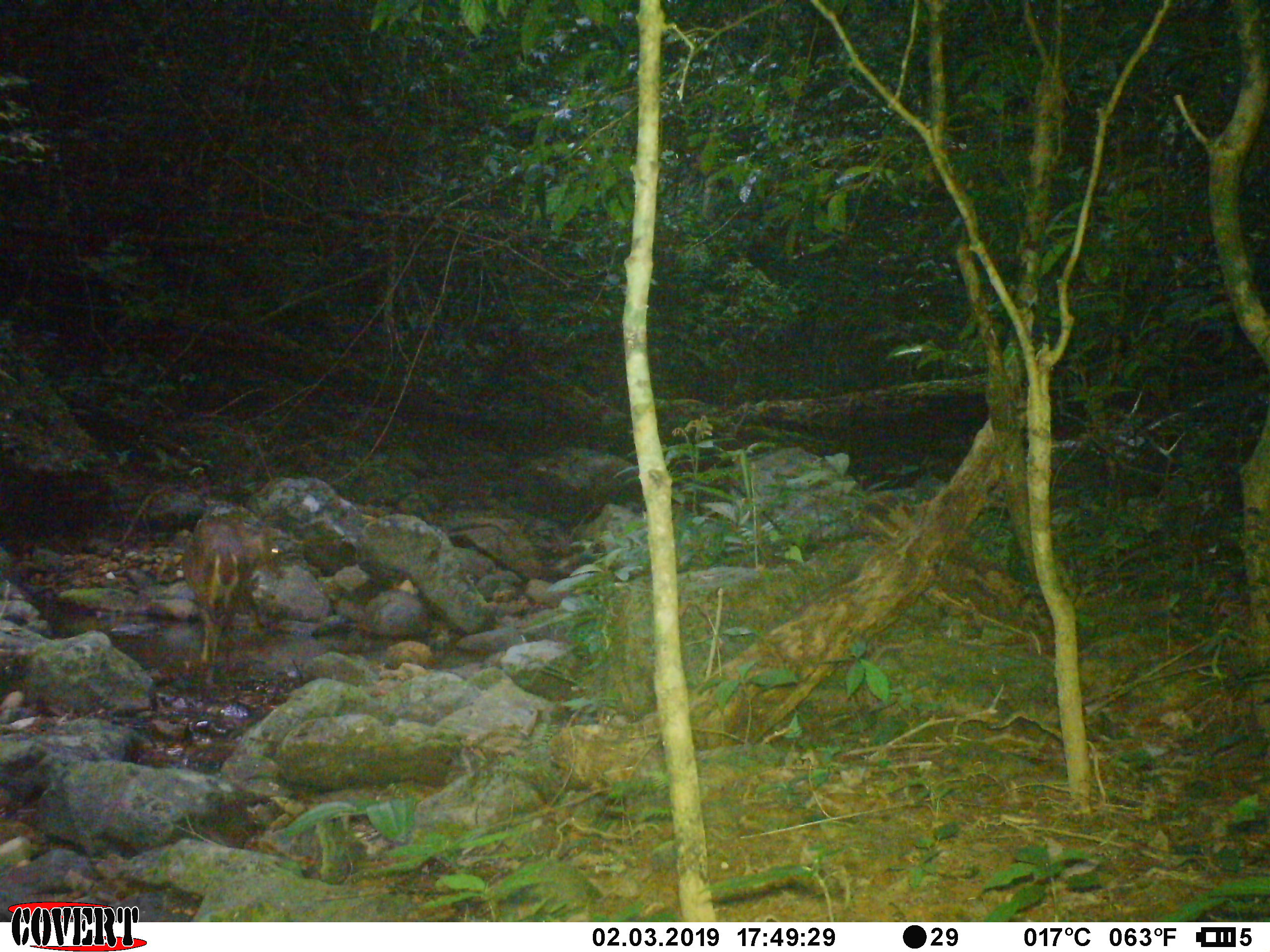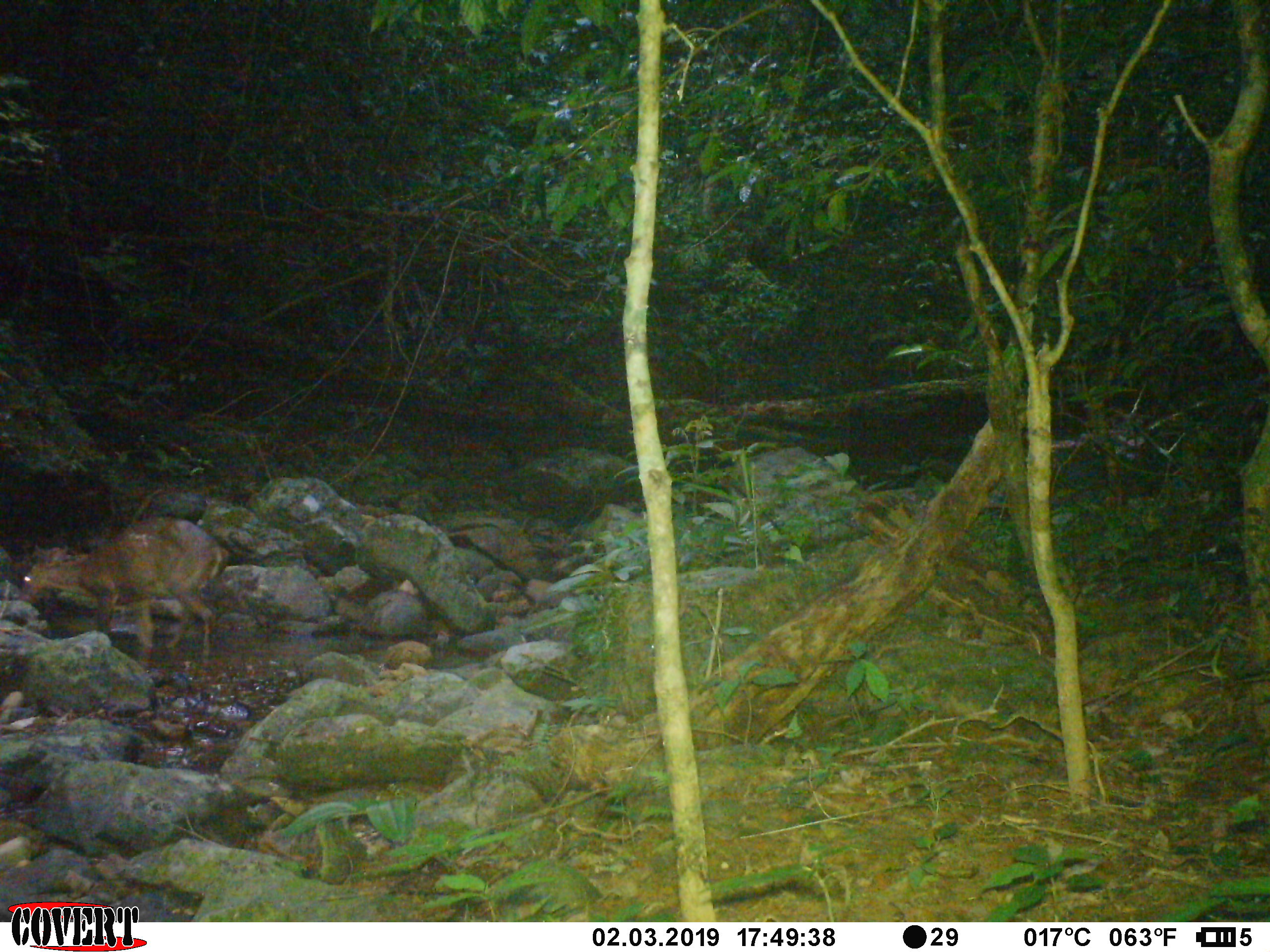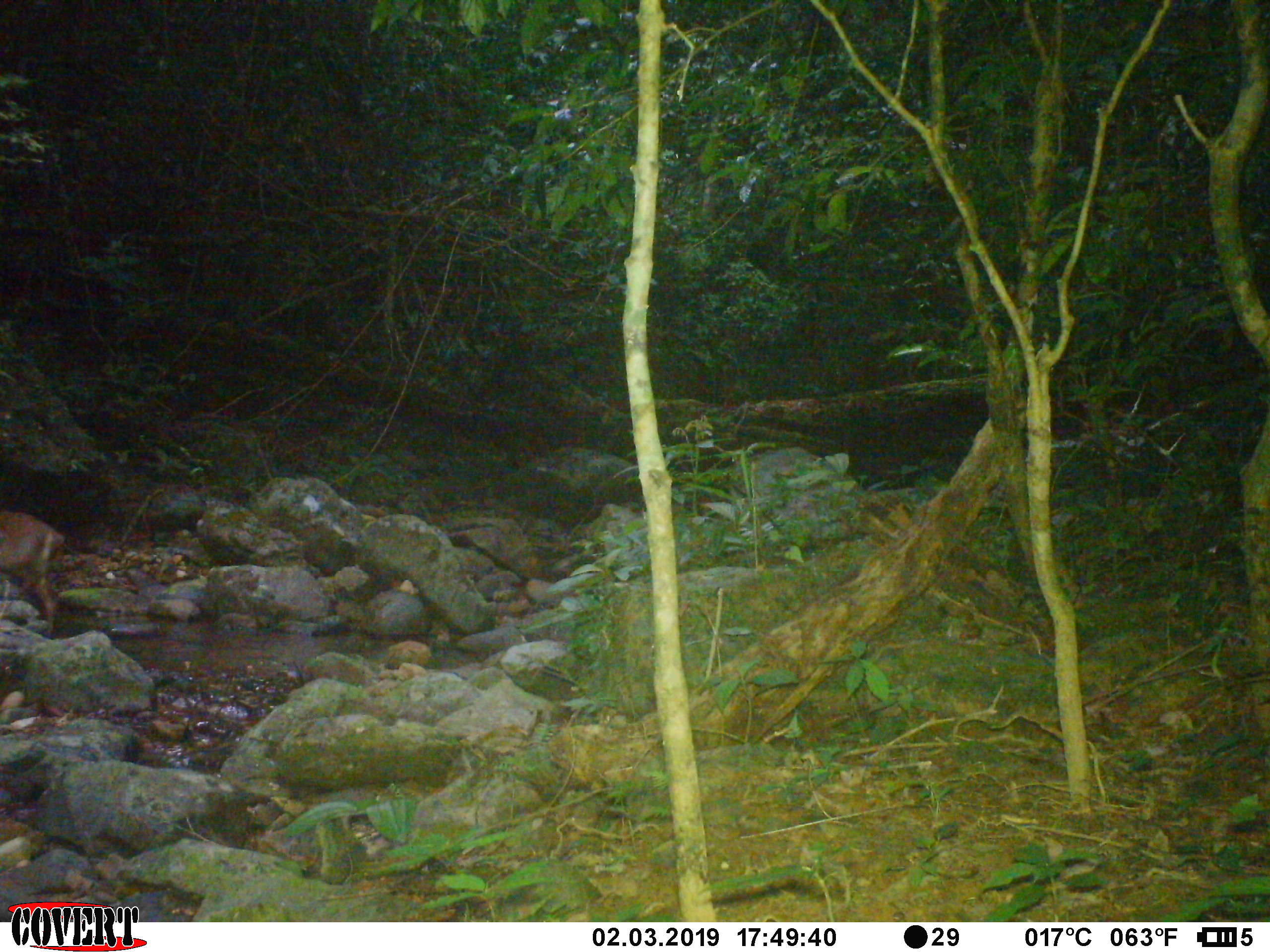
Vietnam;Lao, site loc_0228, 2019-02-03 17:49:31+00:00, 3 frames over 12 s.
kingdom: Animalia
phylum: Chordata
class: Mammalia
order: Artiodactyla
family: Cervidae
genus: Muntiacus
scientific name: Muntiacus vuquangensis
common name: large-antlered muntjac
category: large antlered muntjac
Large antlered muntjac (large-antlered muntjac) (Muntiacus vuquangensis). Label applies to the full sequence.